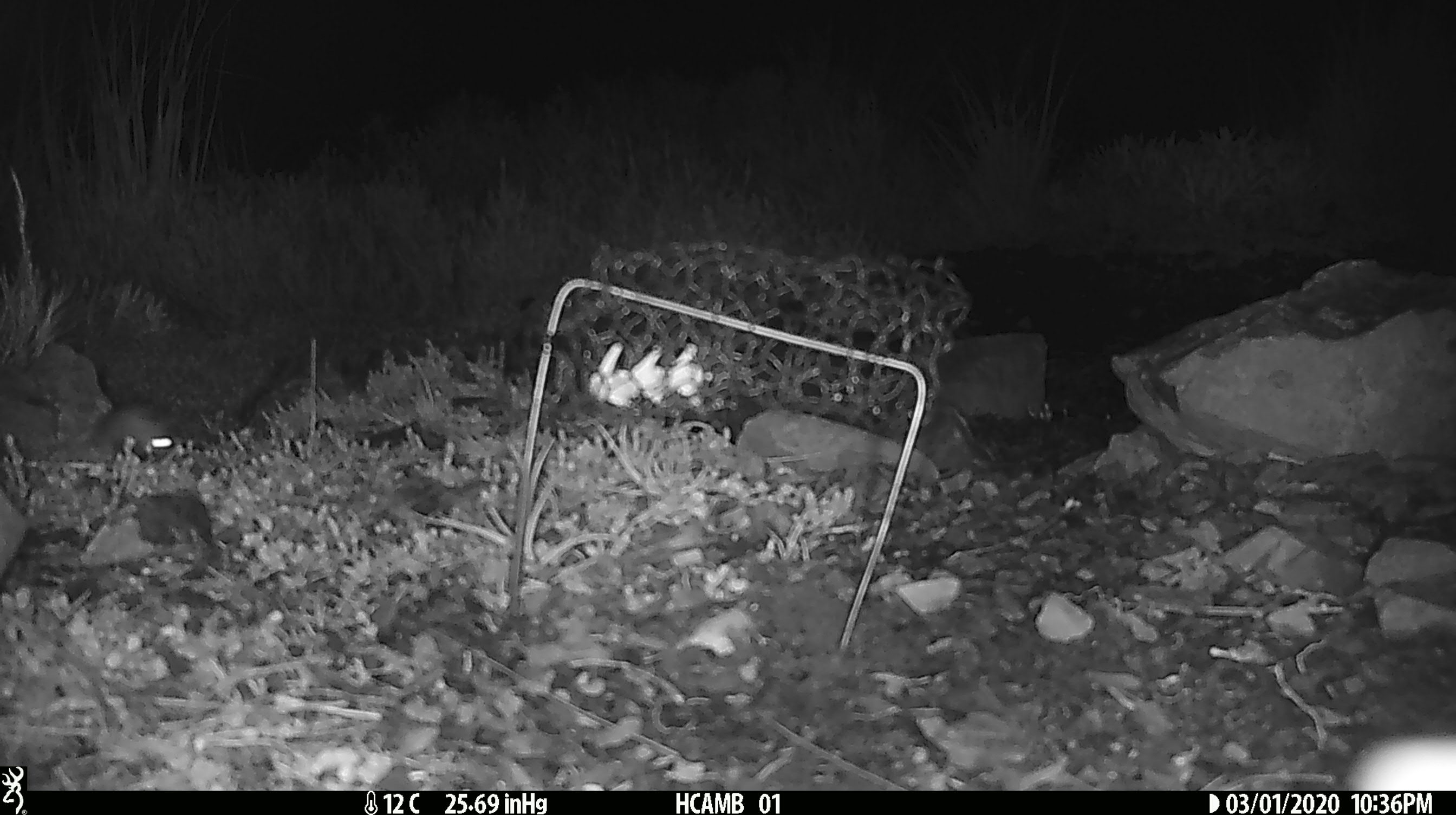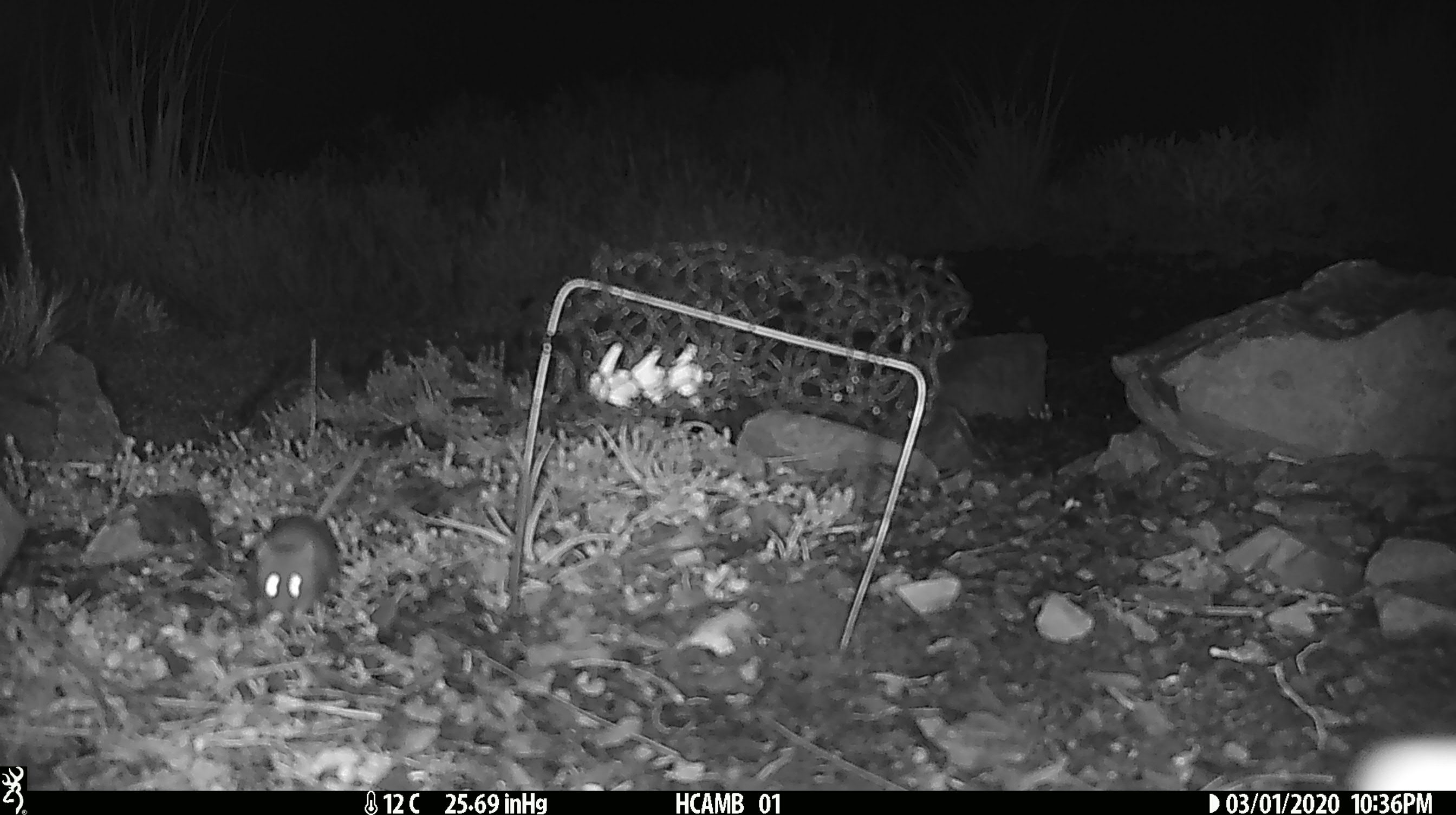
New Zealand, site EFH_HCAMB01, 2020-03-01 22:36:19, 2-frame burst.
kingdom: Animalia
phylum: Chordata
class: Mammalia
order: Rodentia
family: Muridae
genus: Mus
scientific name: Mus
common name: mouse